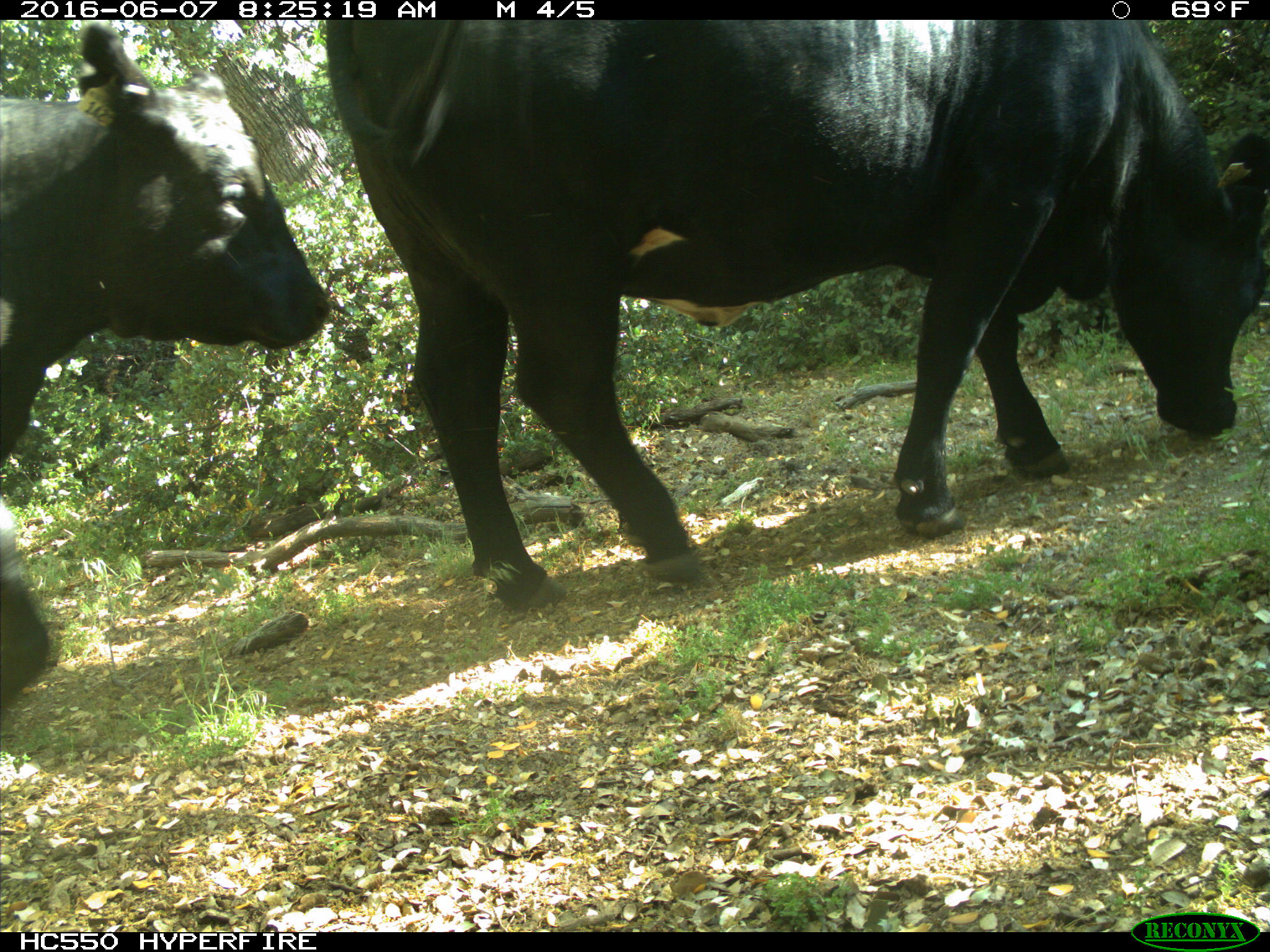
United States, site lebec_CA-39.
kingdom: Animalia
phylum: Chordata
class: Mammalia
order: Artiodactyla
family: Bovidae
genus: Bos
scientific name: Bos taurus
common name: domestic cow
Bos taurus (domestic cow).